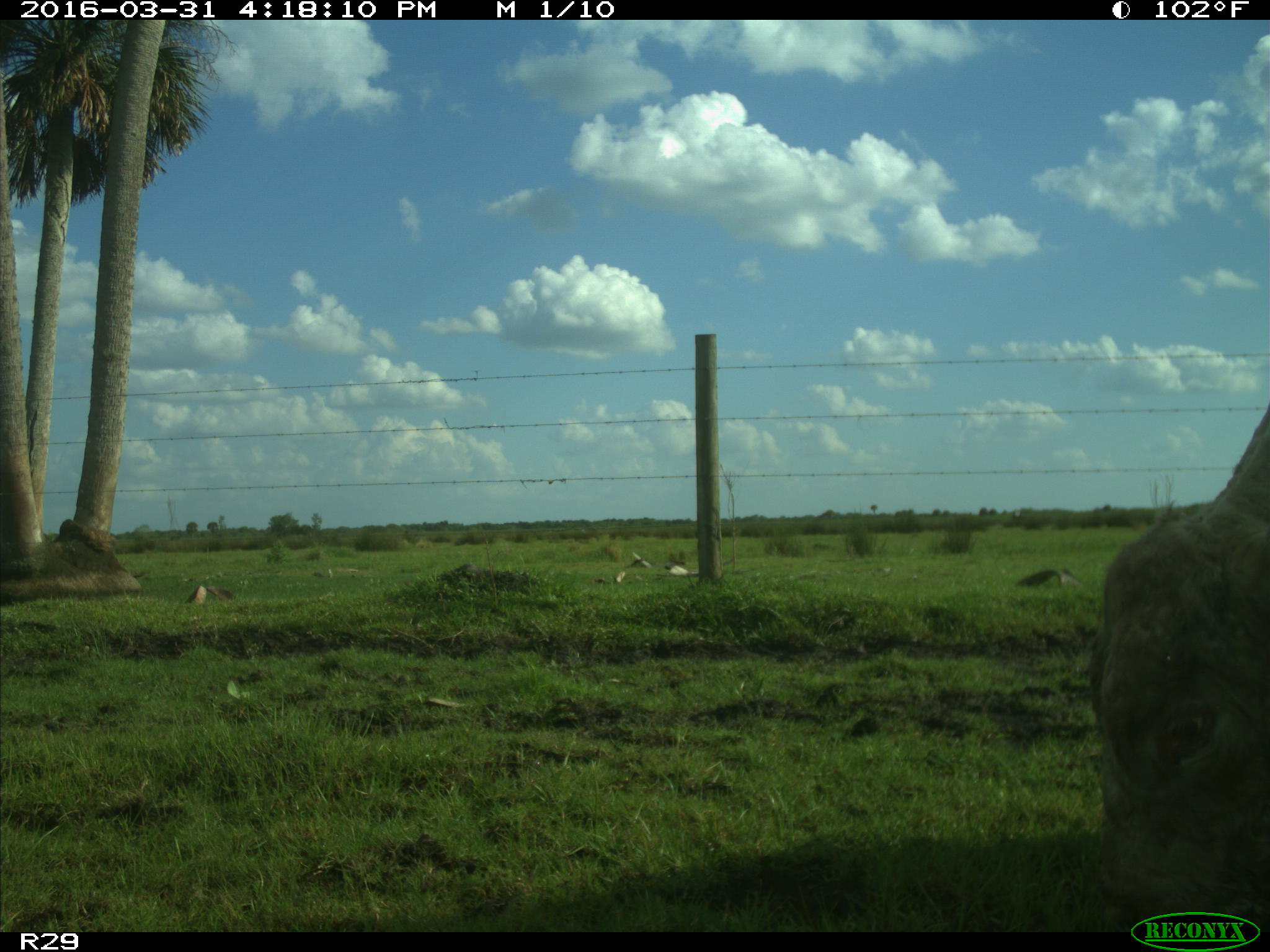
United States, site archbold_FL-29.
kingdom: Animalia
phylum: Chordata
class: Mammalia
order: Artiodactyla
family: Bovidae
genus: Bos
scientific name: Bos taurus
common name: domestic cow